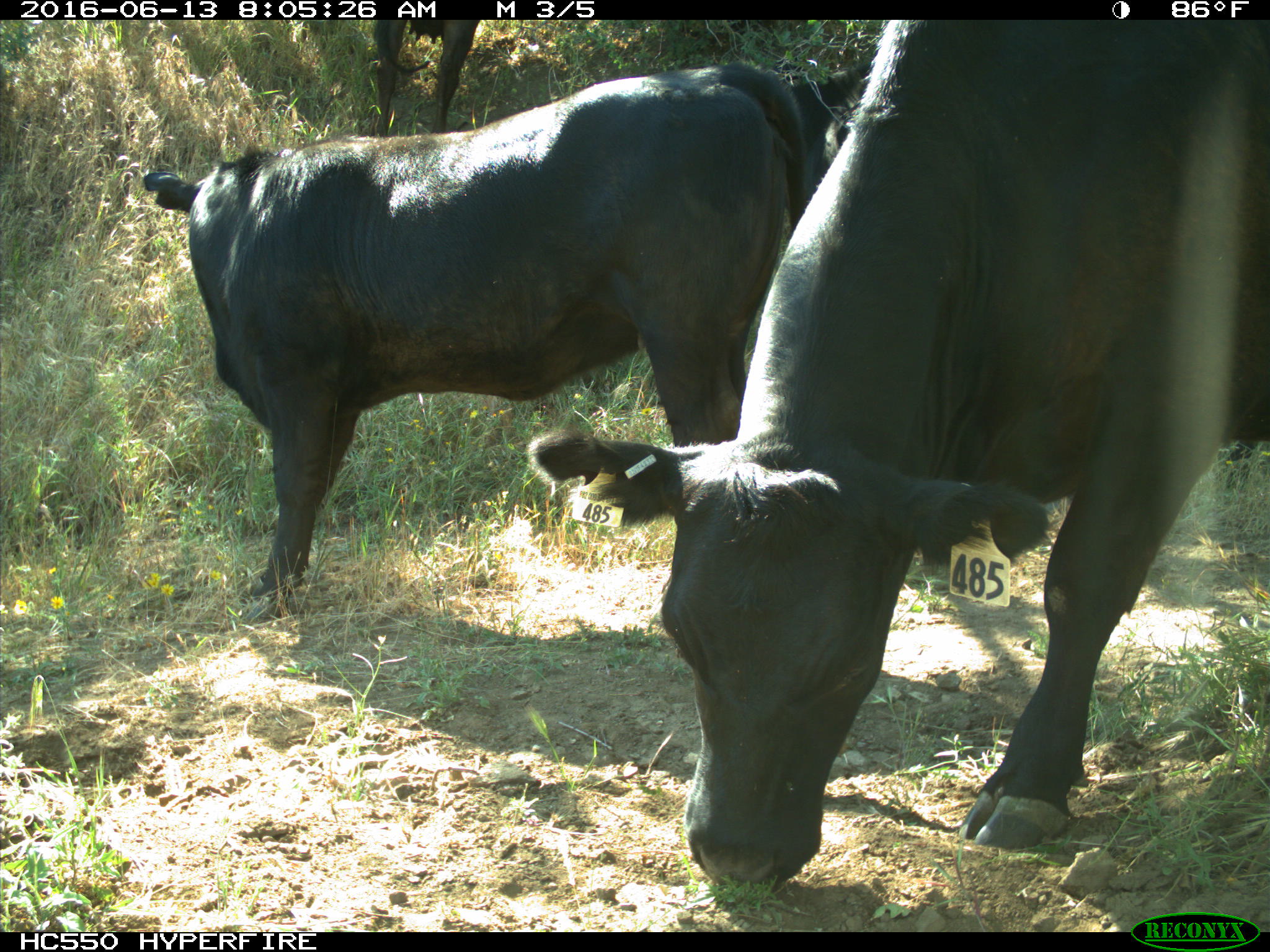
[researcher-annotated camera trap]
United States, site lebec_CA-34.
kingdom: Animalia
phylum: Chordata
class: Mammalia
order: Artiodactyla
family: Bovidae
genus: Bos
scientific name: Bos taurus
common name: domestic cow